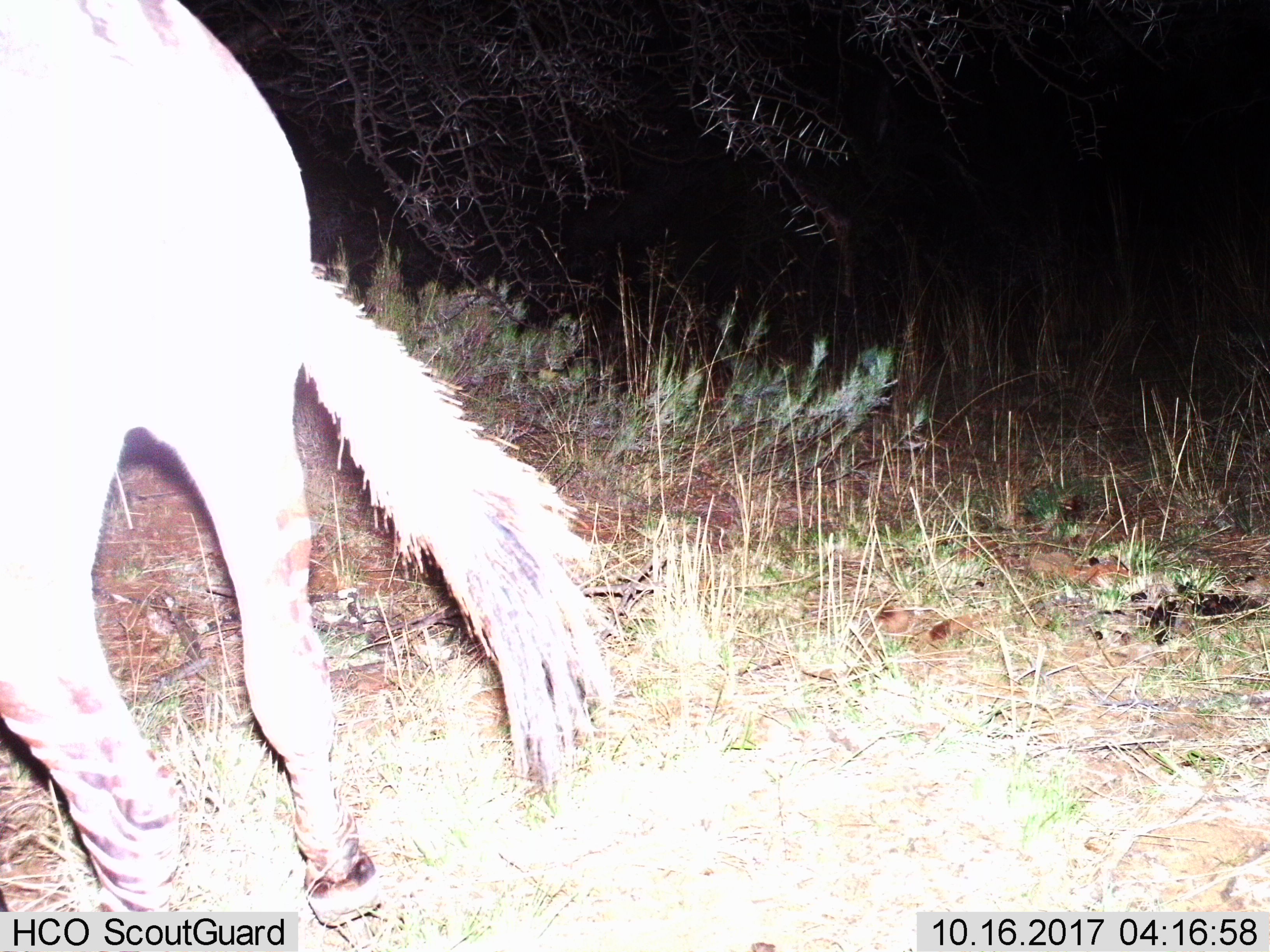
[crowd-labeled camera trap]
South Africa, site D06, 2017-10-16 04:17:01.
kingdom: Animalia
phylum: Chordata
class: Mammalia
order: Perissodactyla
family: Equidae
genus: Equus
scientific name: Equus zebra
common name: mountain zebra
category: zebramountain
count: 1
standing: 33%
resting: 0%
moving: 67%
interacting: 0%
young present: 0%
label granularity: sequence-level